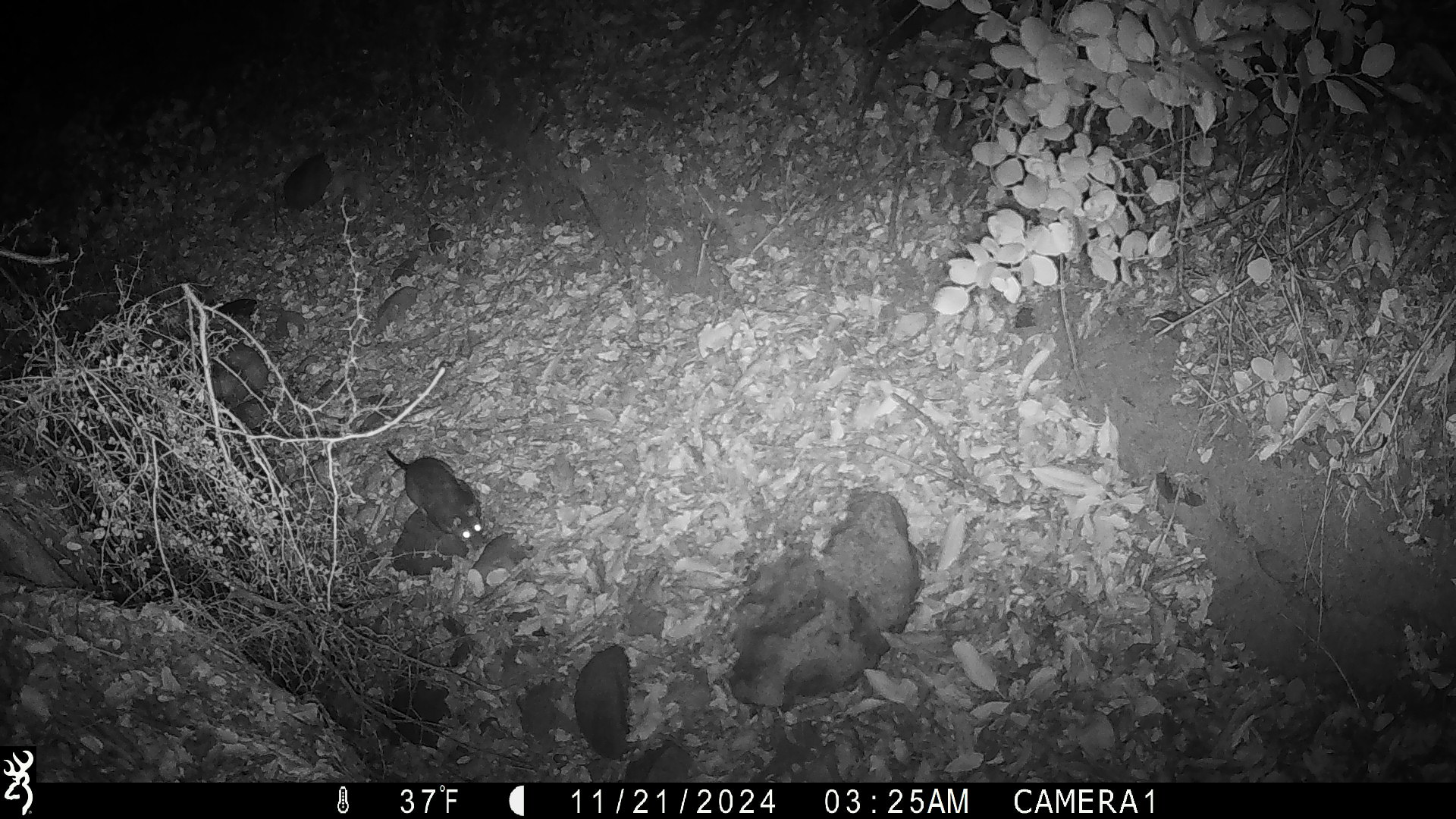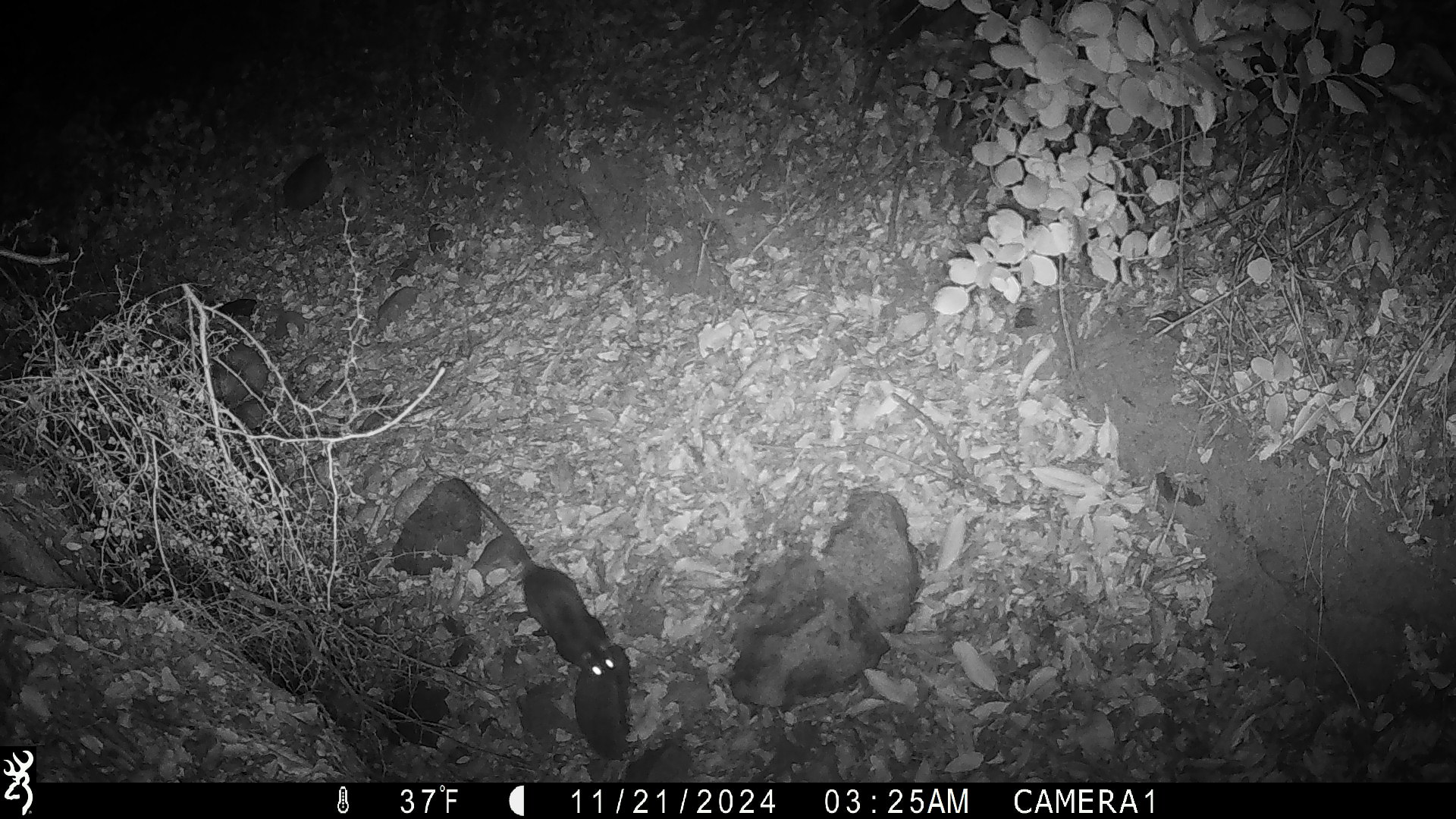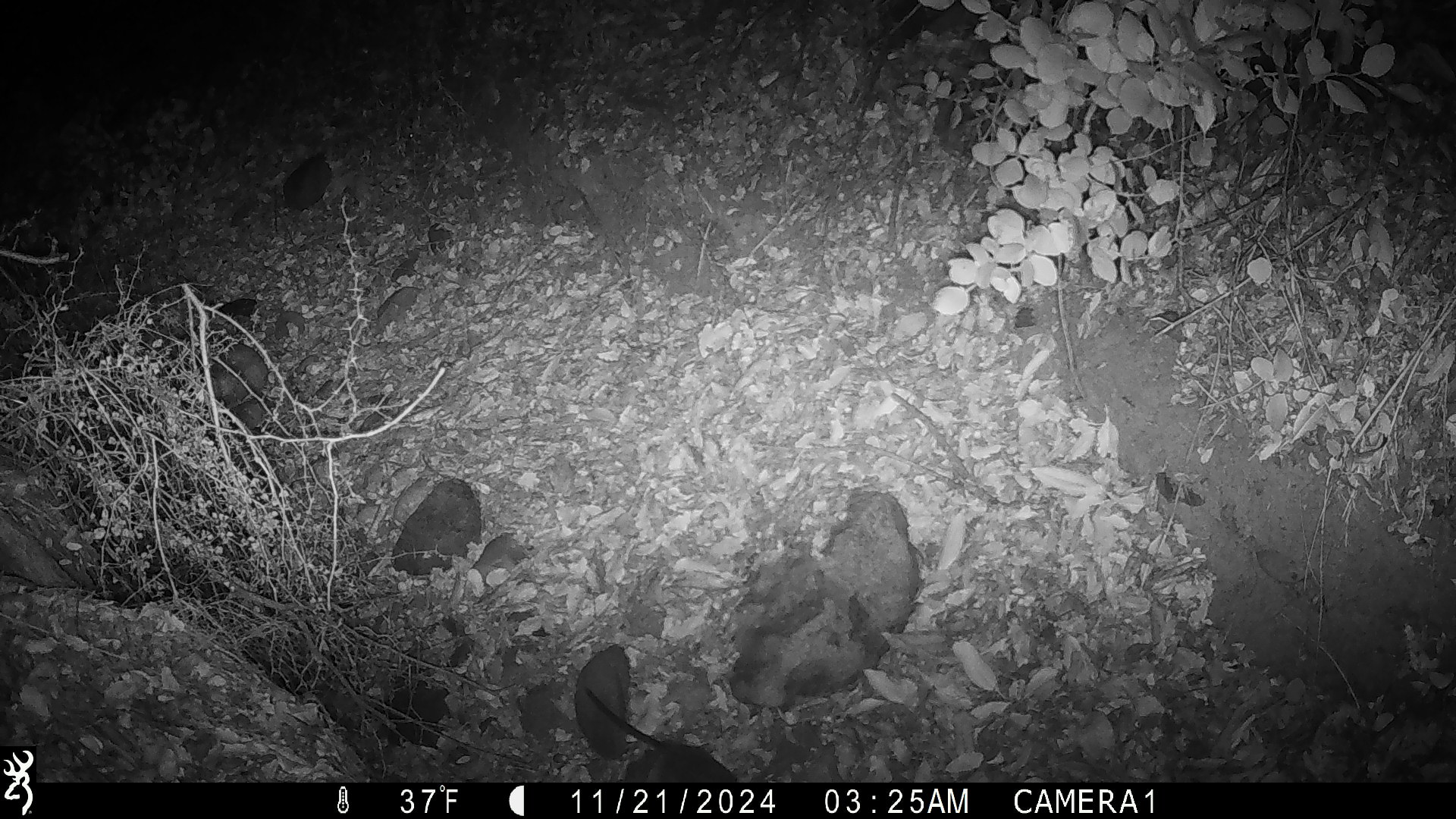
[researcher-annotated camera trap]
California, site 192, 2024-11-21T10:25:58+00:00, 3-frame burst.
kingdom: Animalia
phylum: Chordata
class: Mammalia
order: Rodentia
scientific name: Rodentia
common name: mouse or rat